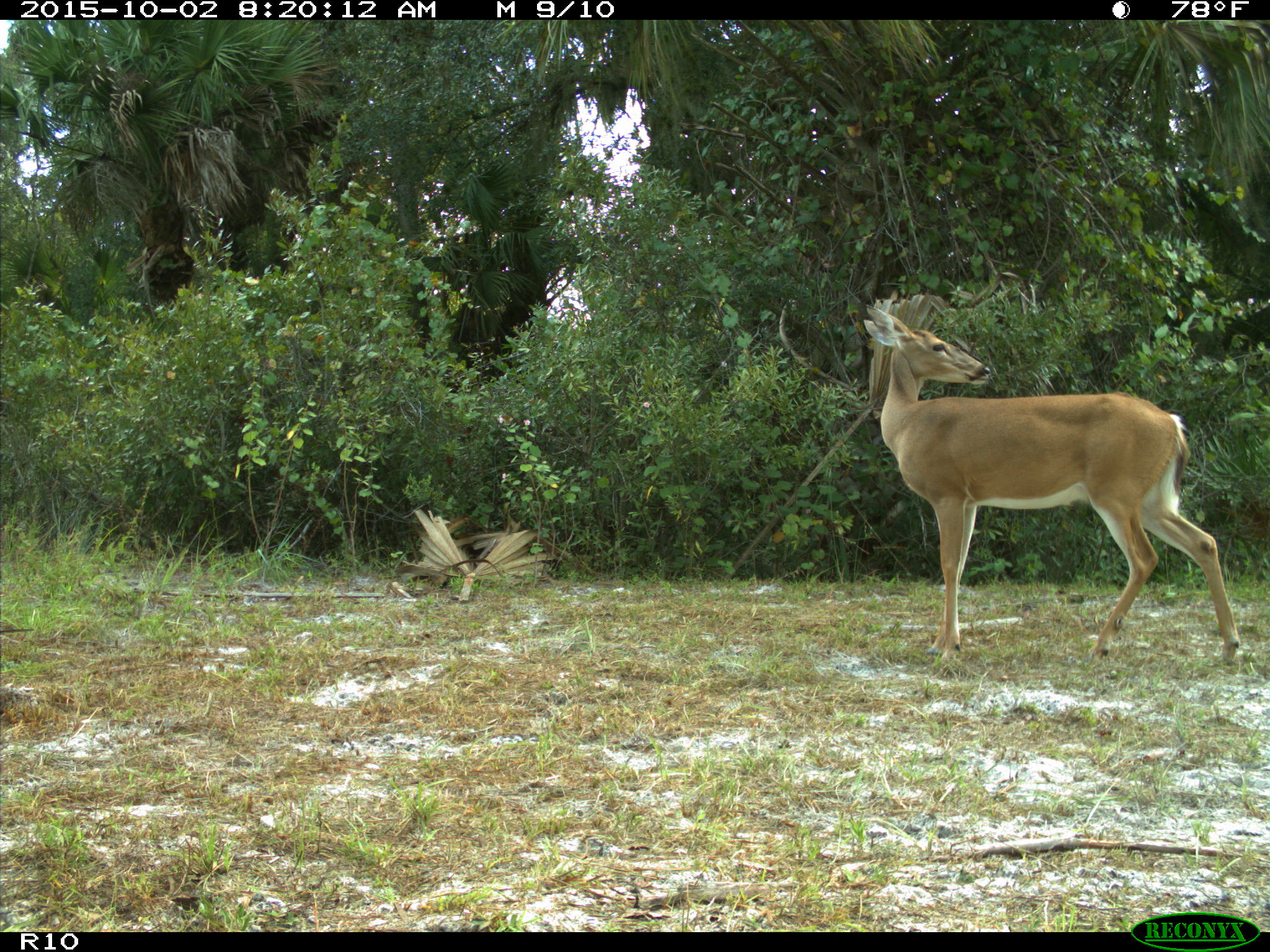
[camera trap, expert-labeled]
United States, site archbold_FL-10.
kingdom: Animalia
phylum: Chordata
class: Mammalia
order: Artiodactyla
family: Cervidae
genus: Odocoileus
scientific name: Odocoileus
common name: deer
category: unidentified deer